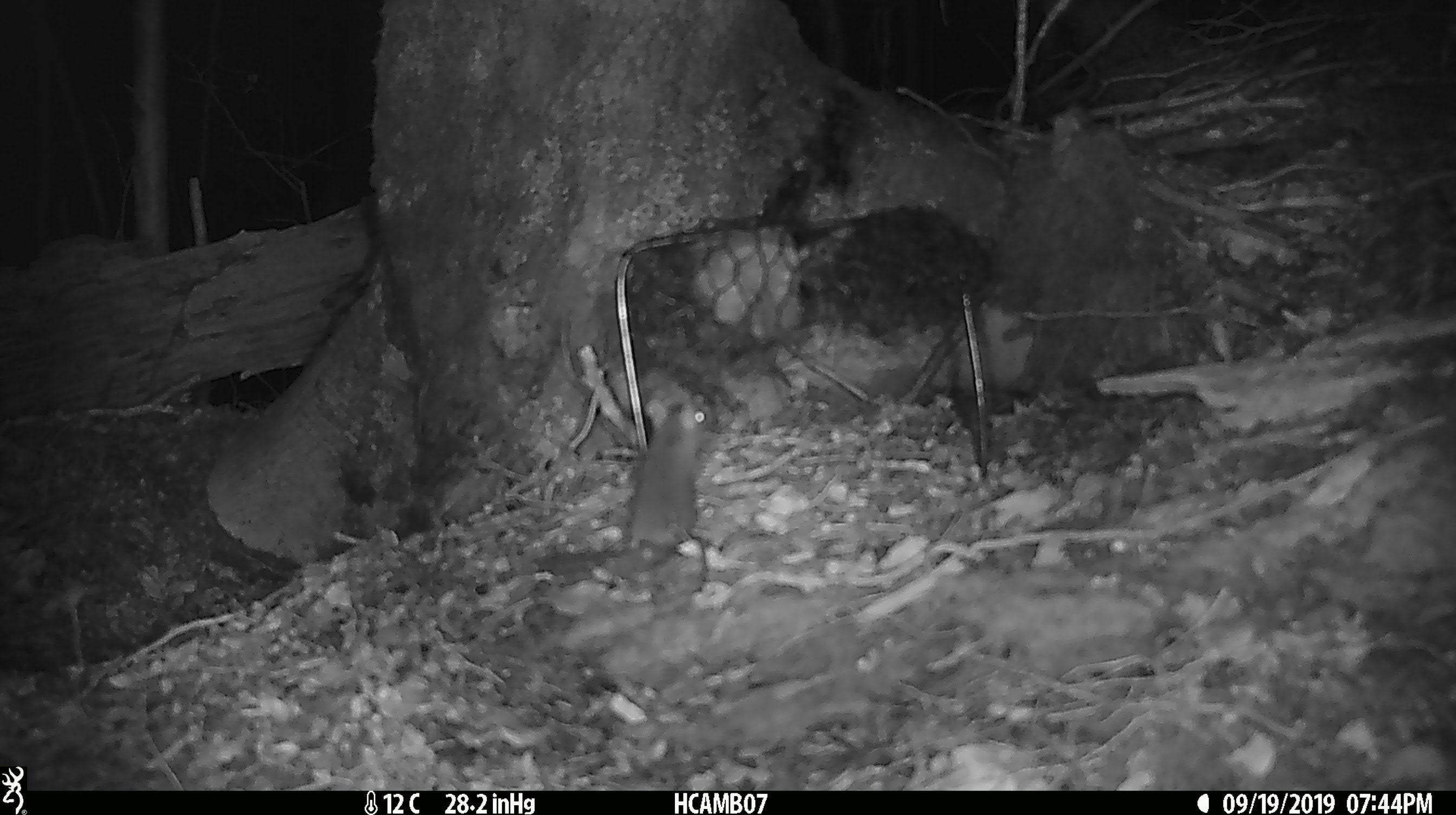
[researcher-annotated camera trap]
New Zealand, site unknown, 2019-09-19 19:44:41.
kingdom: Animalia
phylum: Chordata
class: Mammalia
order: Rodentia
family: Muridae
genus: Mus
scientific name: Mus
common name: mouse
Mouse (Mus).